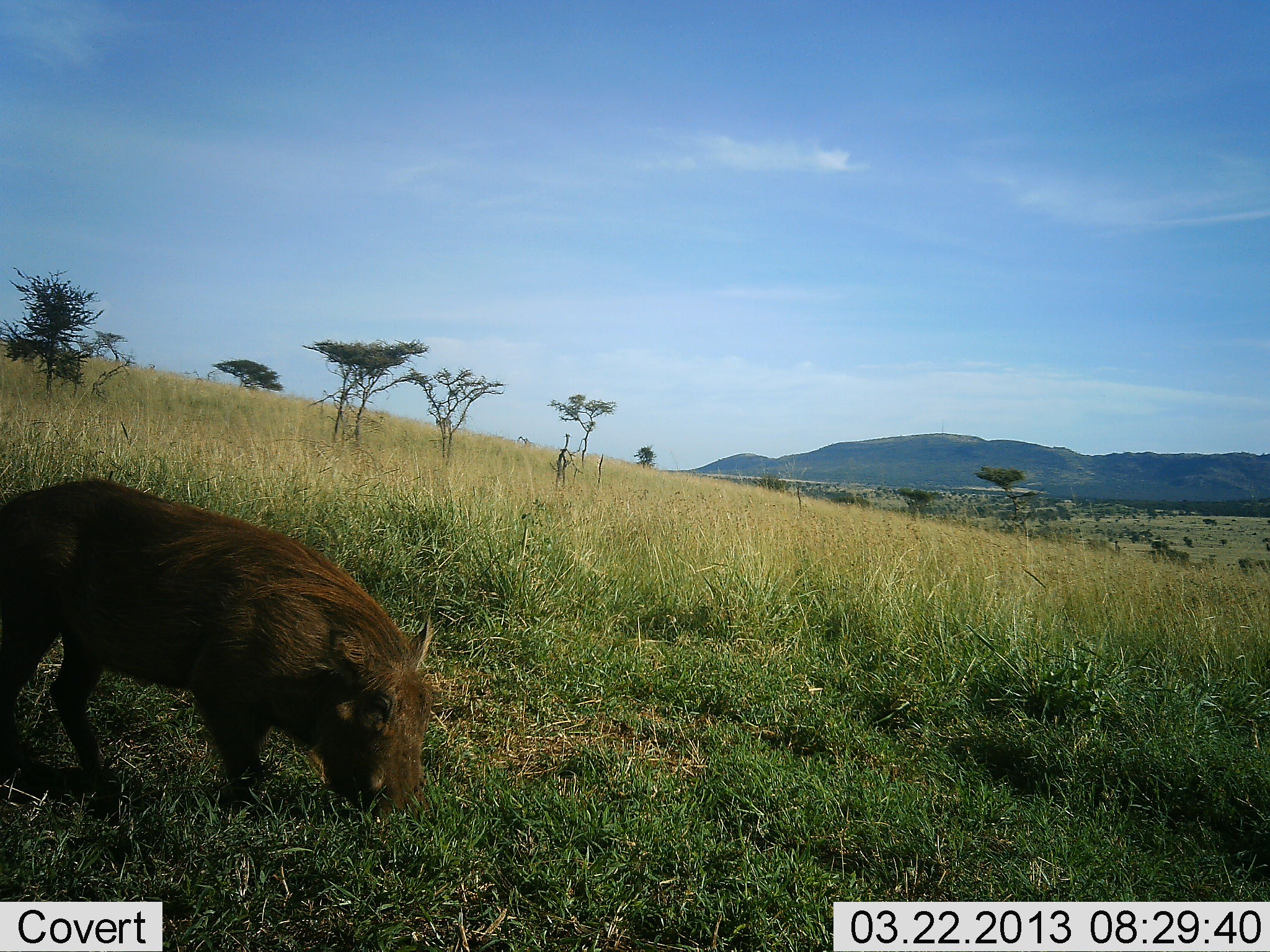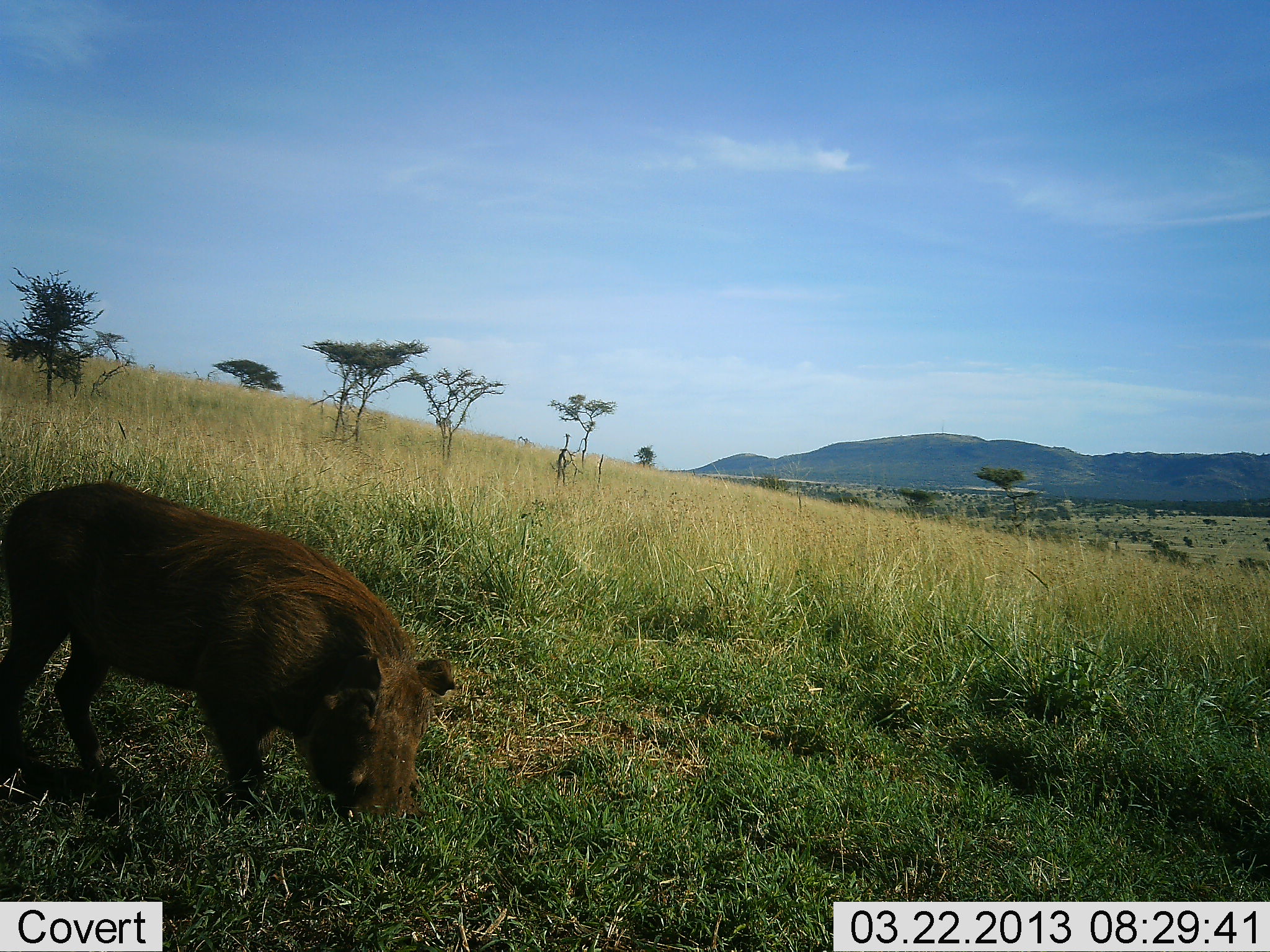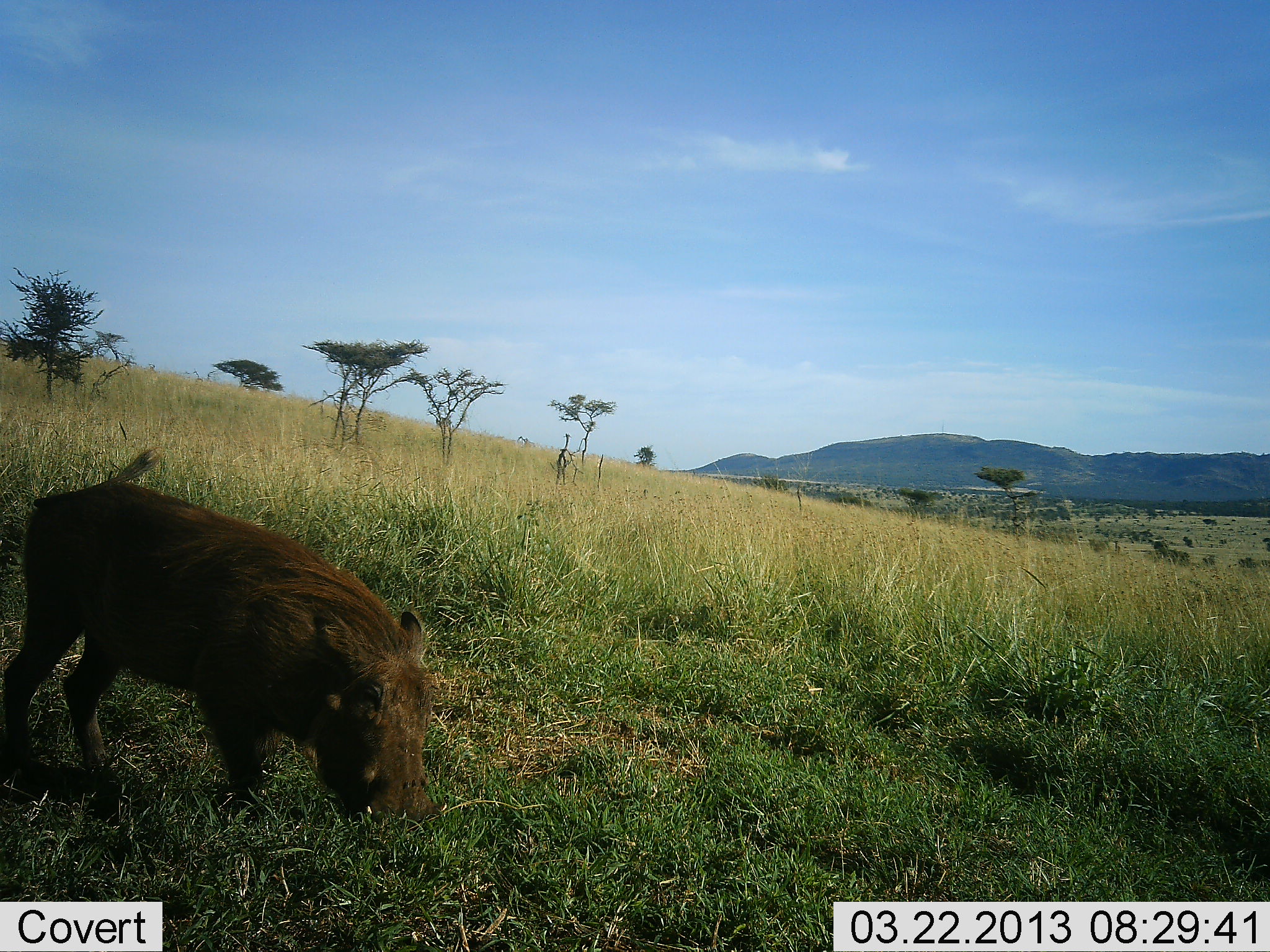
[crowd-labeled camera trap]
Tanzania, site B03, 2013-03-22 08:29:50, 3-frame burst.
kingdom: Animalia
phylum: Chordata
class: Mammalia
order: Artiodactyla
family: Suidae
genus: Phacochoerus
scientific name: Phacochoerus africanus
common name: warthog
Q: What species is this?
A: Warthog (Phacochoerus africanus).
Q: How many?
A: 1.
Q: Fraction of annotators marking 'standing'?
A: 12%.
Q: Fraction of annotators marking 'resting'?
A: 2%.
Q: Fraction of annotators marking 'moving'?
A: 7%.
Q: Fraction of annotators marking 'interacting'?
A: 2%.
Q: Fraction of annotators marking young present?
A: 2%.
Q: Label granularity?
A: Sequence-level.